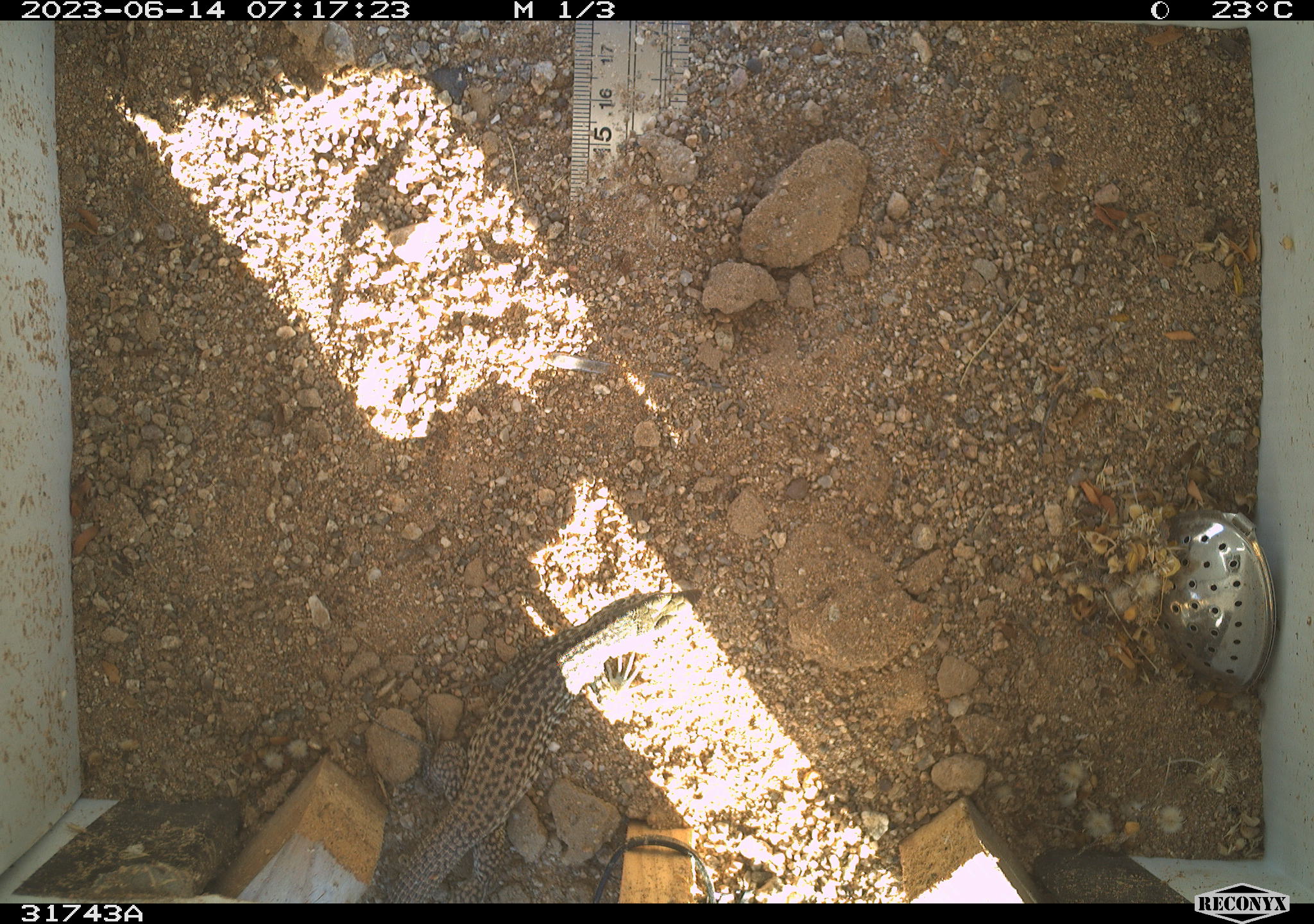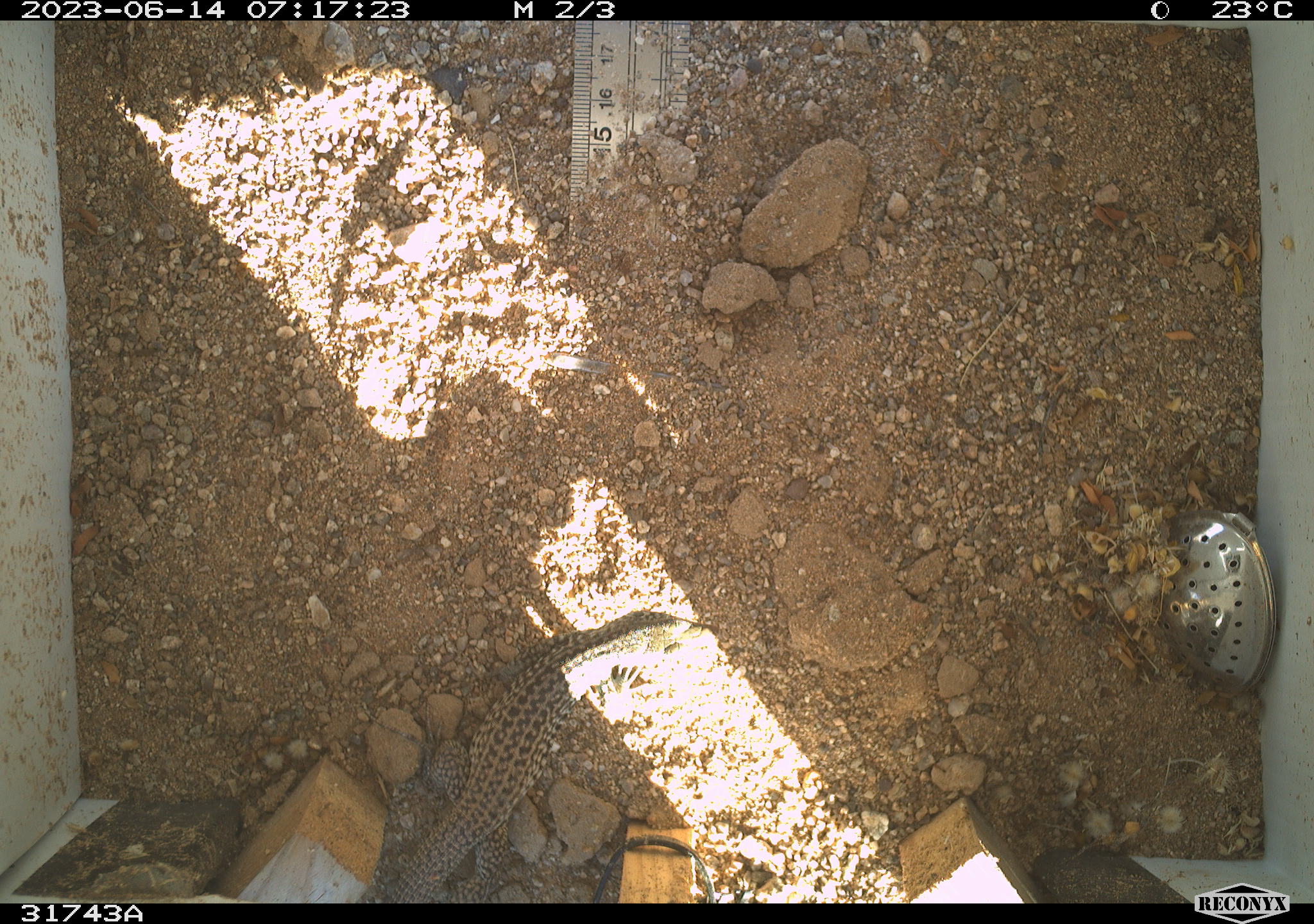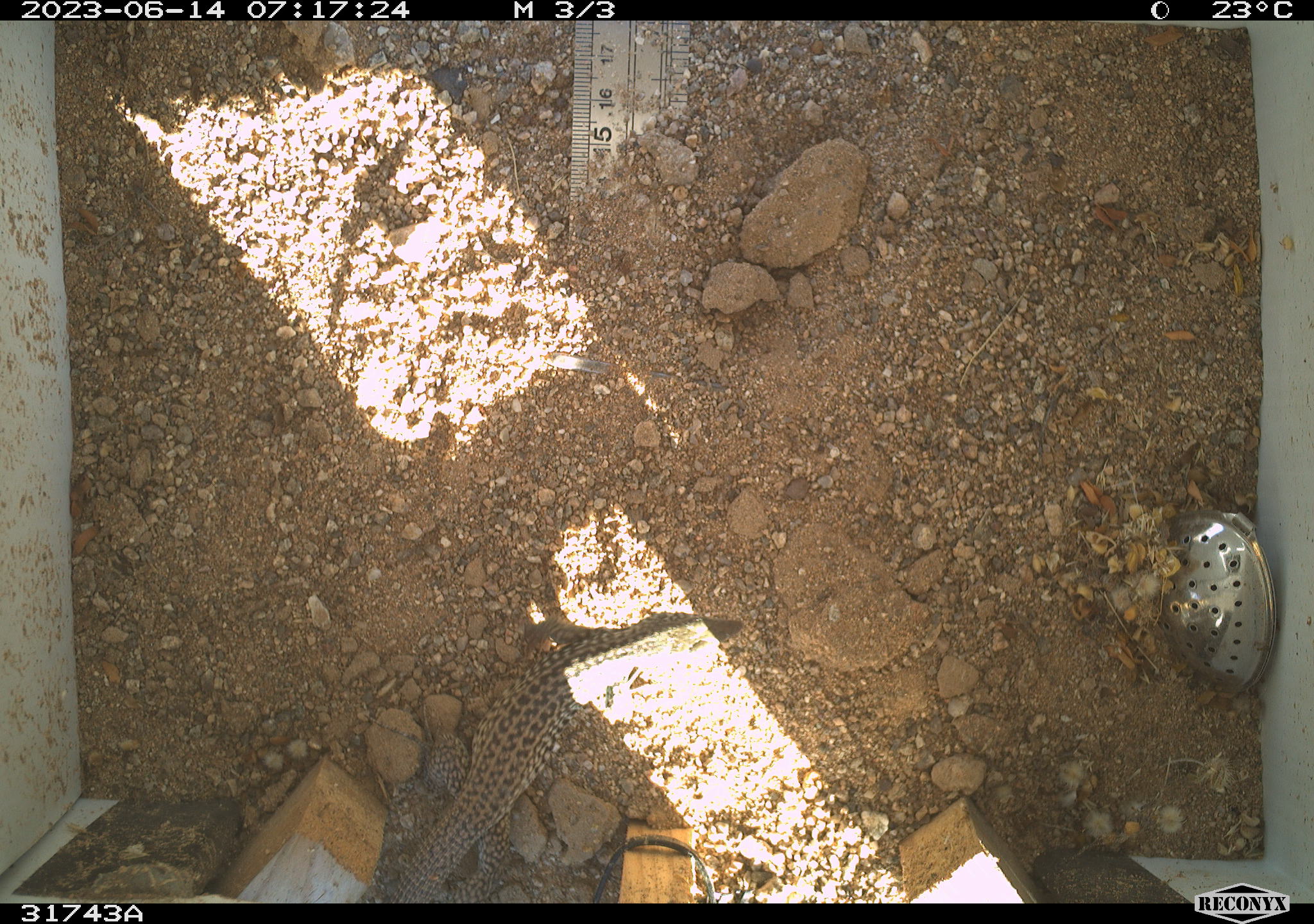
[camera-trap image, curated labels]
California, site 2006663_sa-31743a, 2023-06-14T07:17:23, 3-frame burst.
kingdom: Animalia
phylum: Chordata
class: Reptilia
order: Squamata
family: Teiidae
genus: Aspidoscelis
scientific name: Aspidoscelis tigris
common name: western whiptail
Western whiptail (Aspidoscelis tigris).